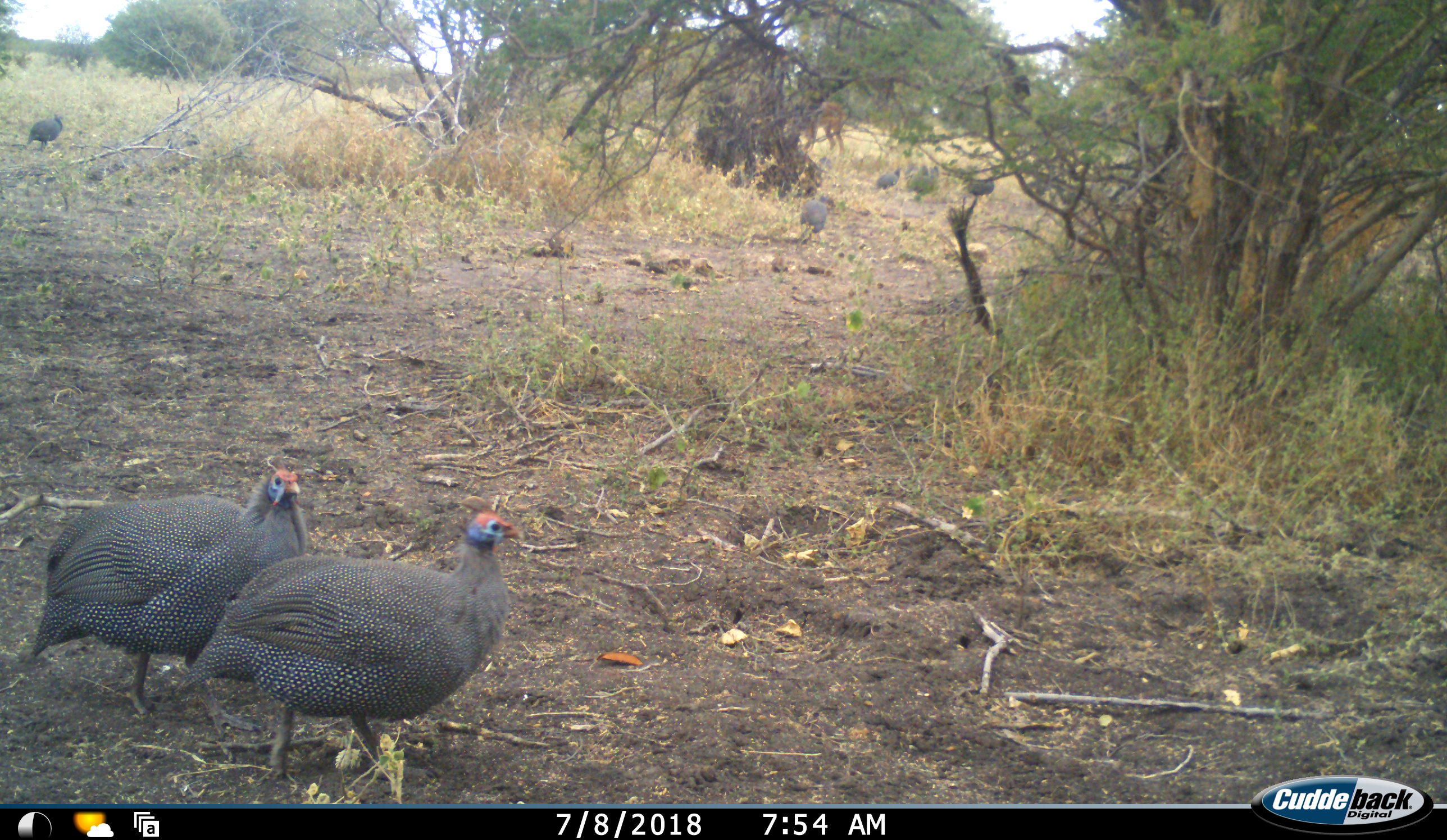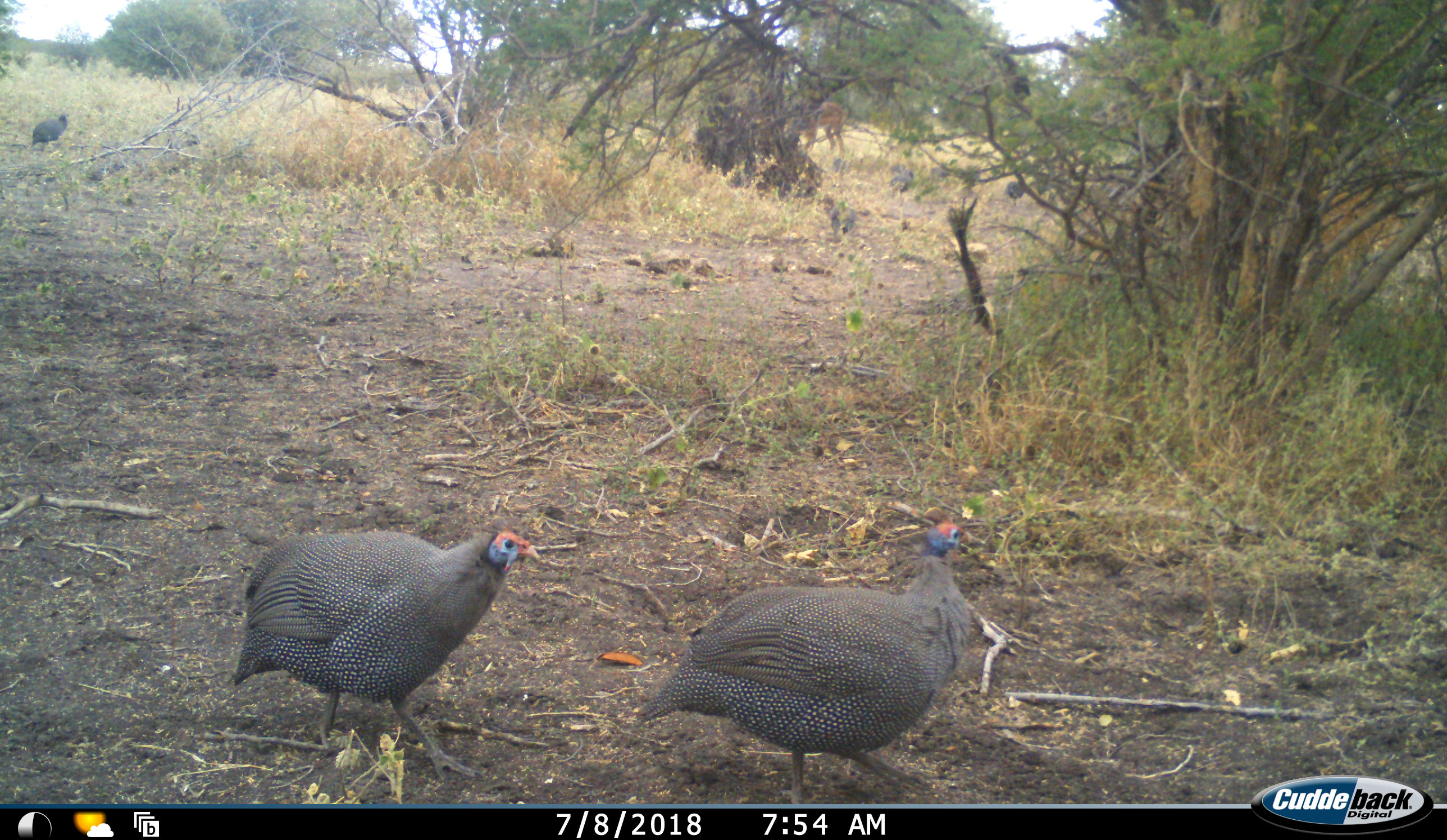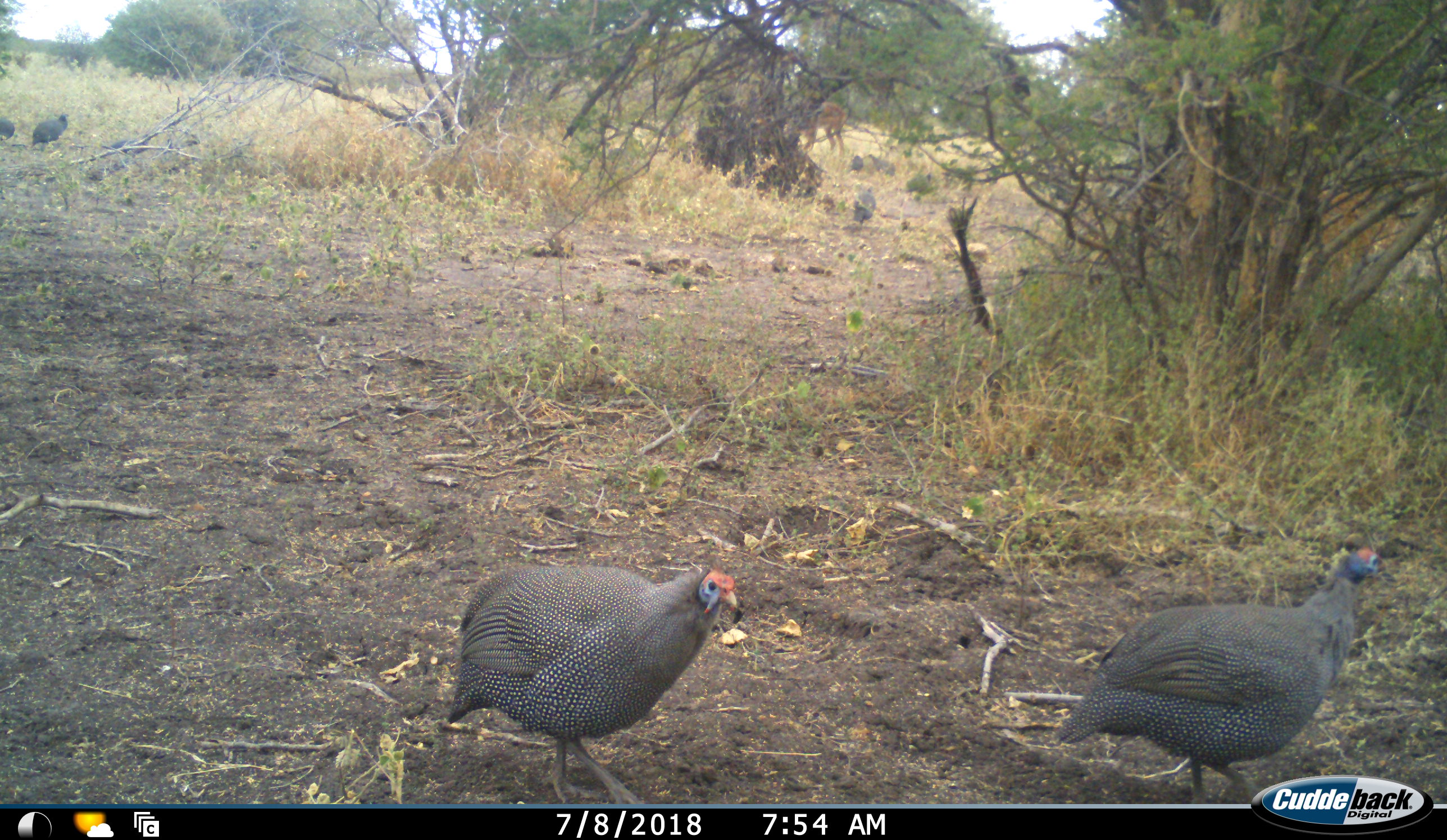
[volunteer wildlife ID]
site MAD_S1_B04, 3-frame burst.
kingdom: Animalia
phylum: Chordata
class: Aves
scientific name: Aves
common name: bird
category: birdother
Birdother (bird) (Aves), count 10. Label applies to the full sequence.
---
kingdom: Animalia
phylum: Chordata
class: Mammalia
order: Artiodactyla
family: Bovidae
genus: Aepyceros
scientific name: Aepyceros melampus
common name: impala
Impala (Aepyceros melampus), count 1. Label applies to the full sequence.